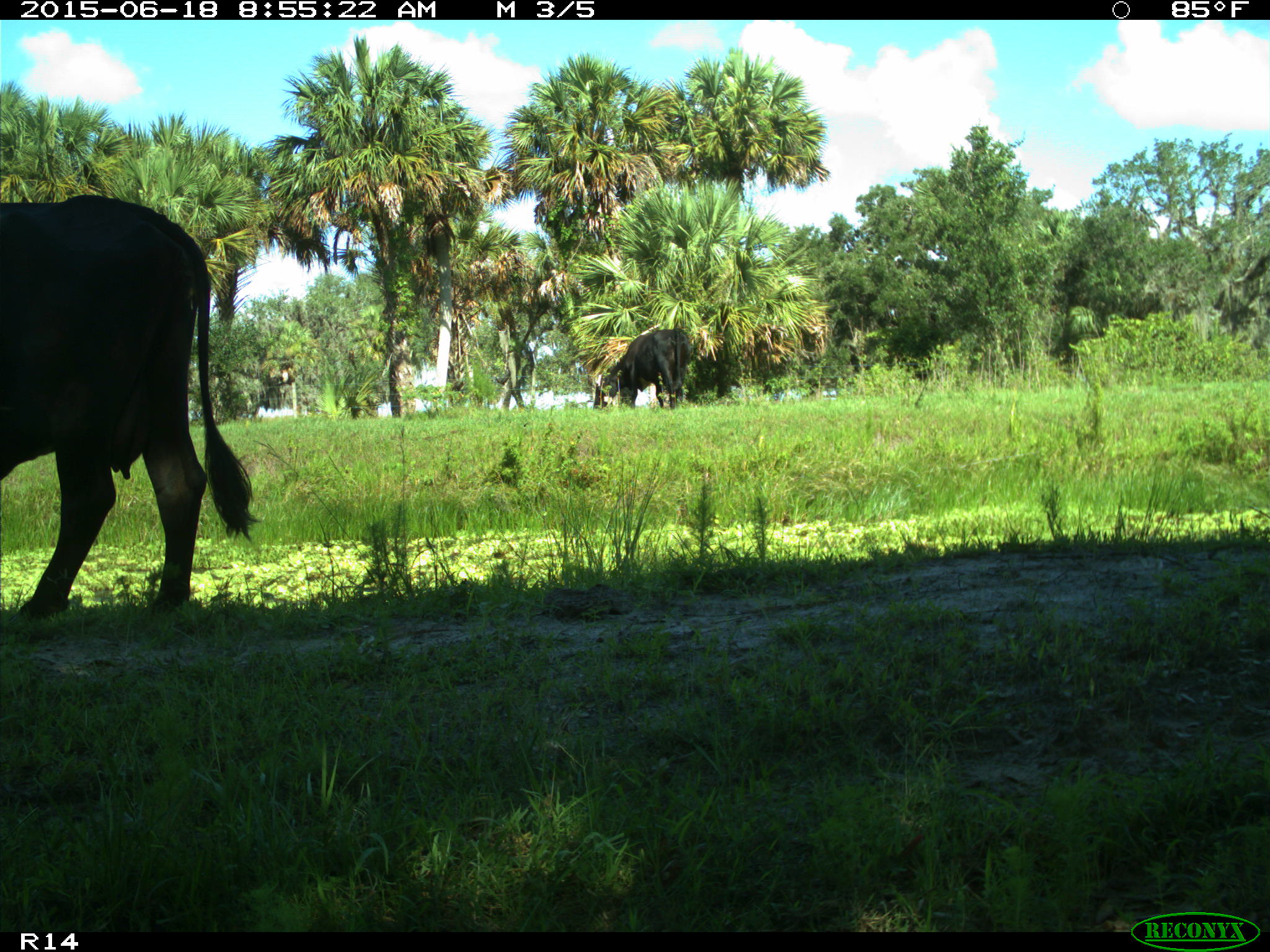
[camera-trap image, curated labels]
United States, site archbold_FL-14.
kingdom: Animalia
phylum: Chordata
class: Mammalia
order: Artiodactyla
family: Bovidae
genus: Bos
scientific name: Bos taurus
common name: domestic cow